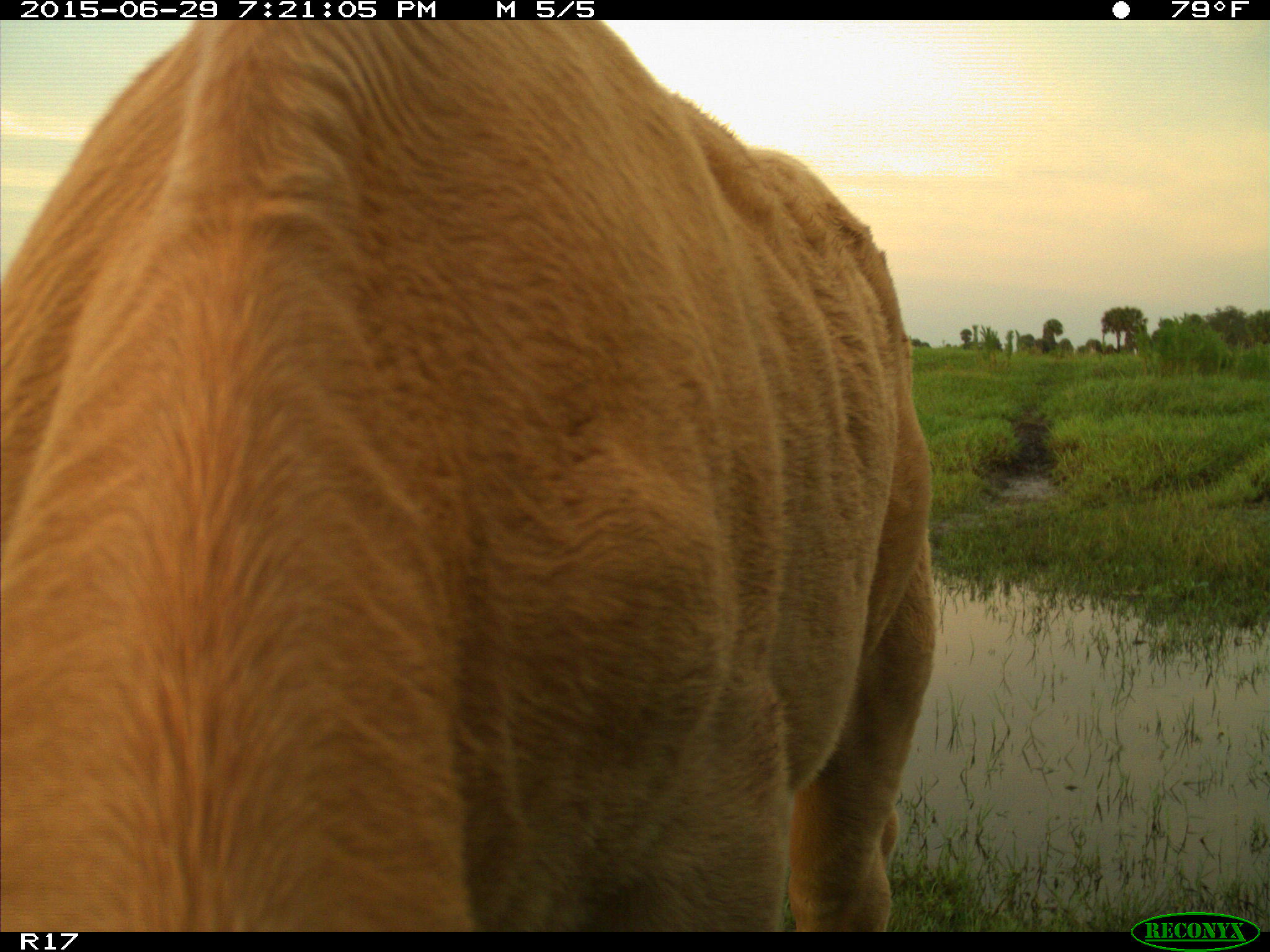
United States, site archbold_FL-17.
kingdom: Animalia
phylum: Chordata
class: Mammalia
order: Artiodactyla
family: Bovidae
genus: Bos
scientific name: Bos taurus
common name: domestic cow